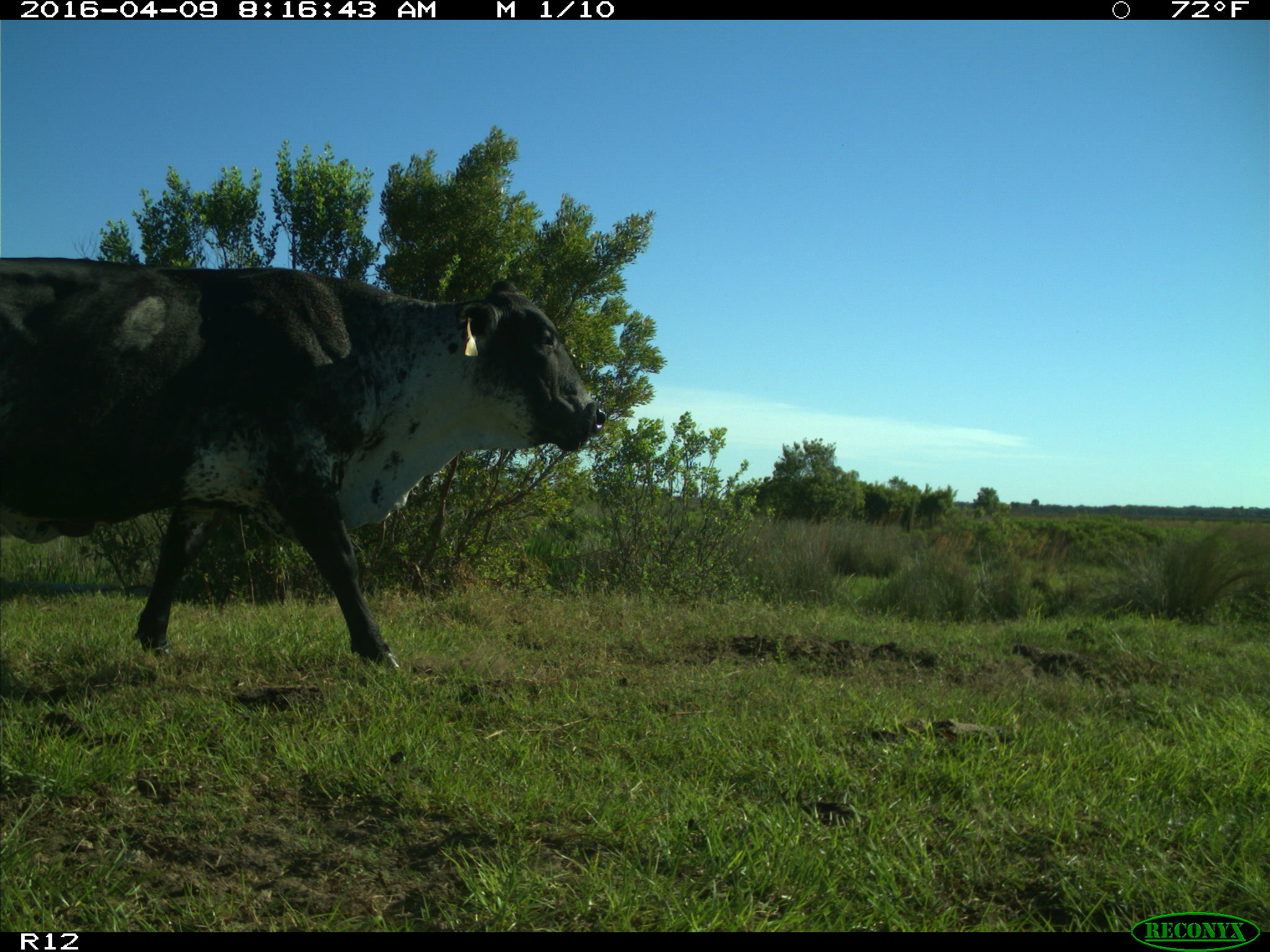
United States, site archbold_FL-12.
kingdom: Animalia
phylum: Chordata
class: Mammalia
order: Artiodactyla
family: Bovidae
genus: Bos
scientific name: Bos taurus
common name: domestic cow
Bos taurus (domestic cow).